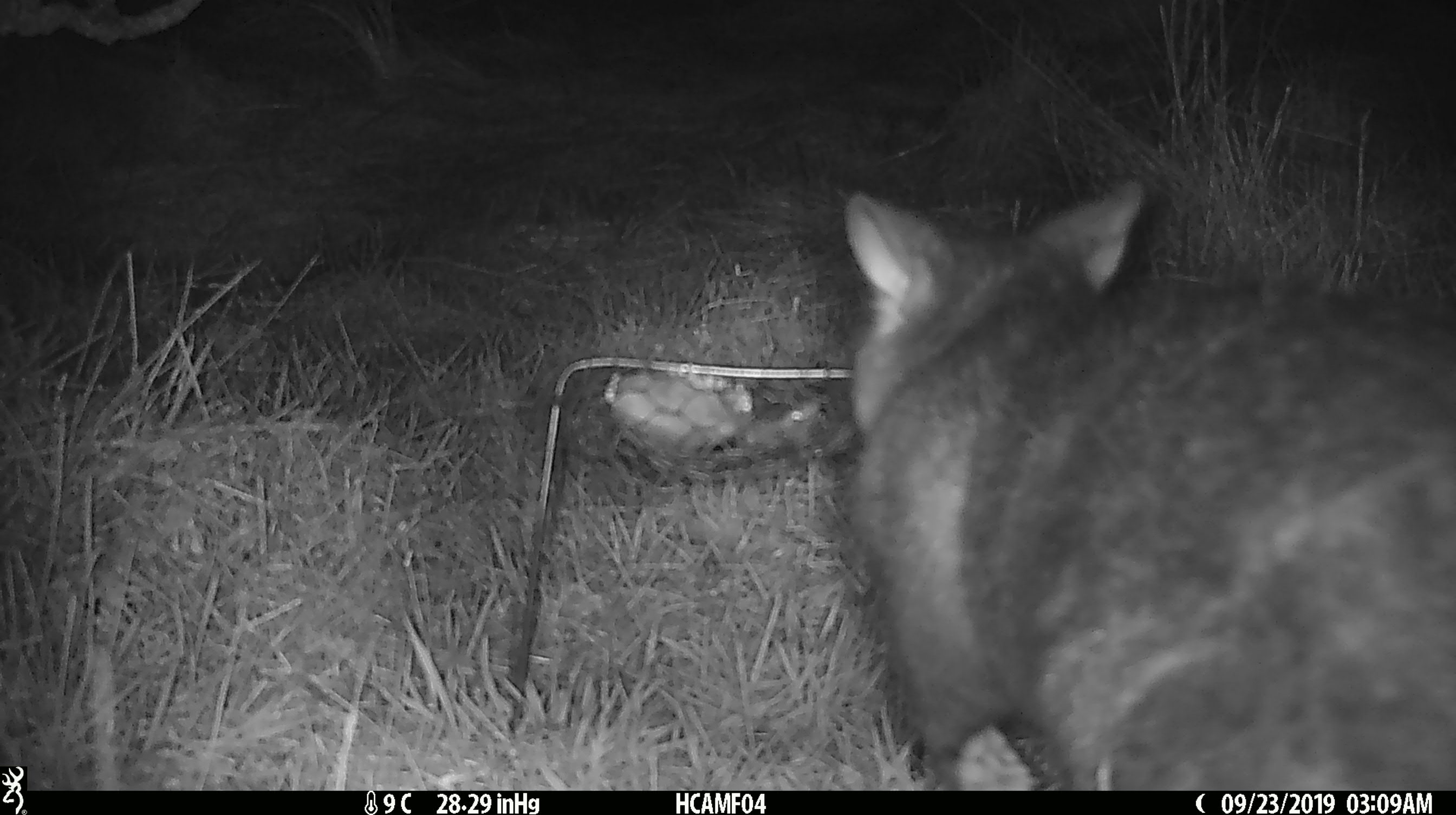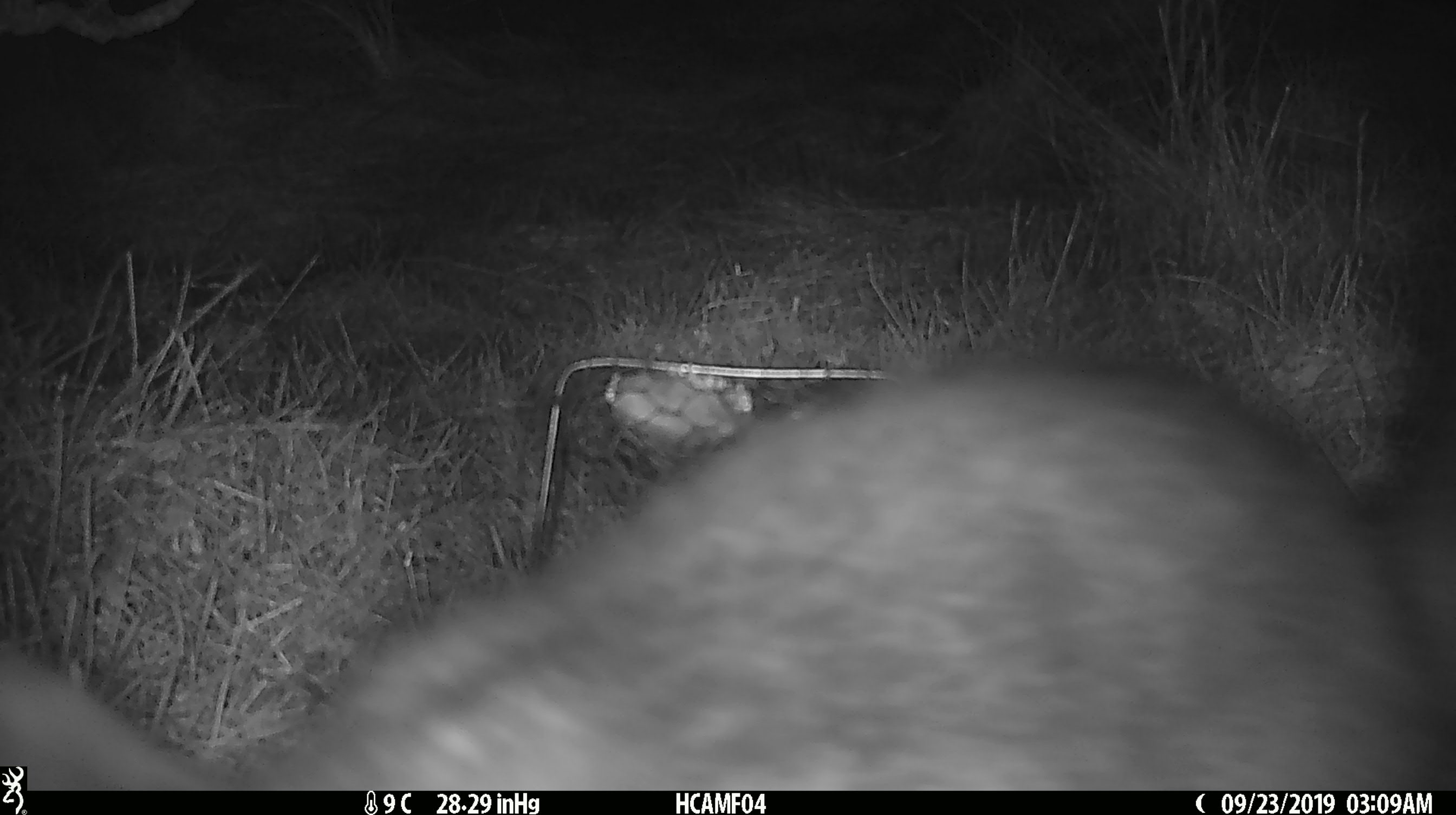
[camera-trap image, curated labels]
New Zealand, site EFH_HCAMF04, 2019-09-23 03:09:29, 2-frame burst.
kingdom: Animalia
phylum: Chordata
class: Mammalia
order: Diprotodontia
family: Phalangeridae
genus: Trichosurus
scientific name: Trichosurus vulpecula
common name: common brushtail possum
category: possum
Possum (common brushtail possum) (Trichosurus vulpecula).